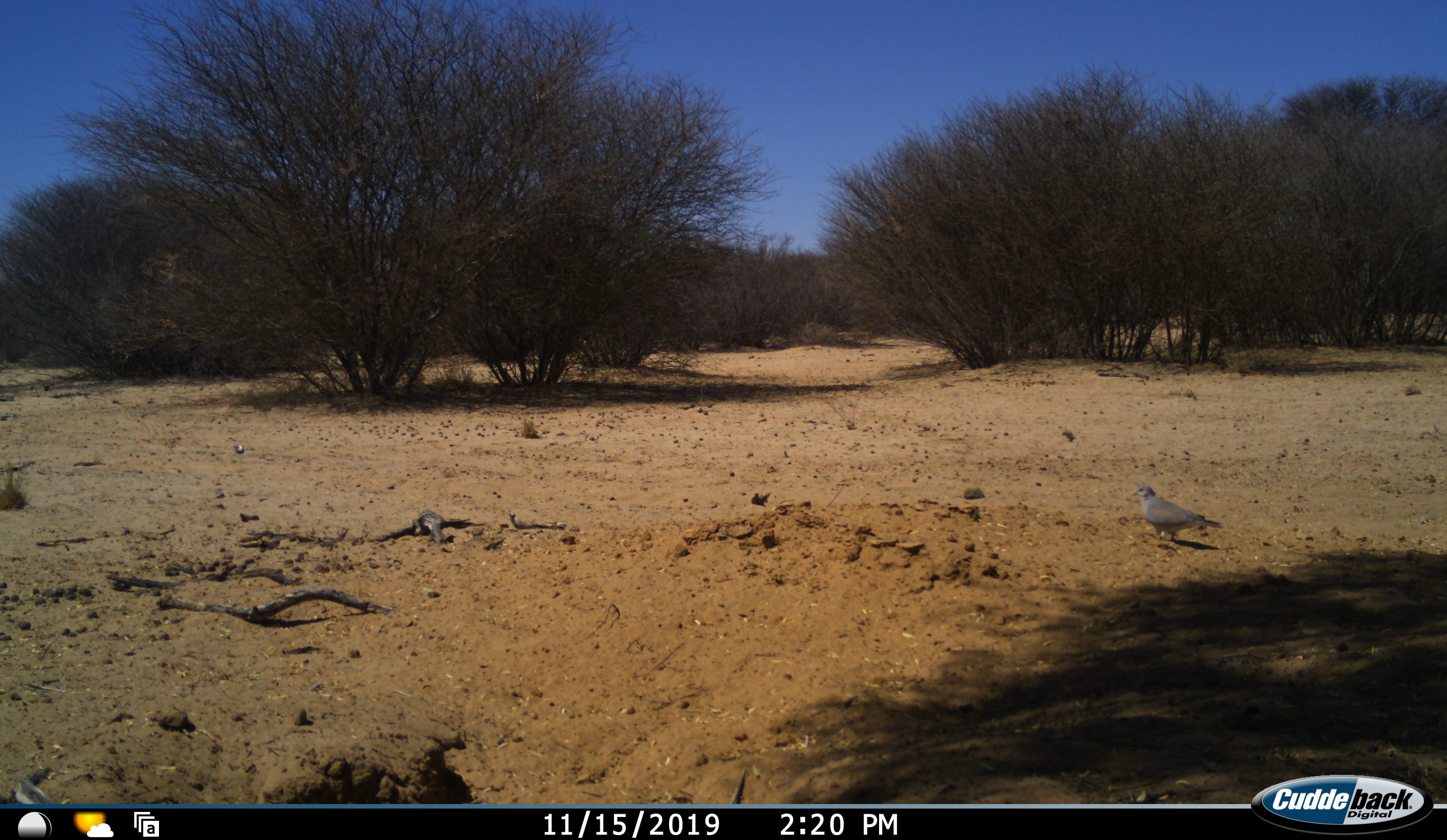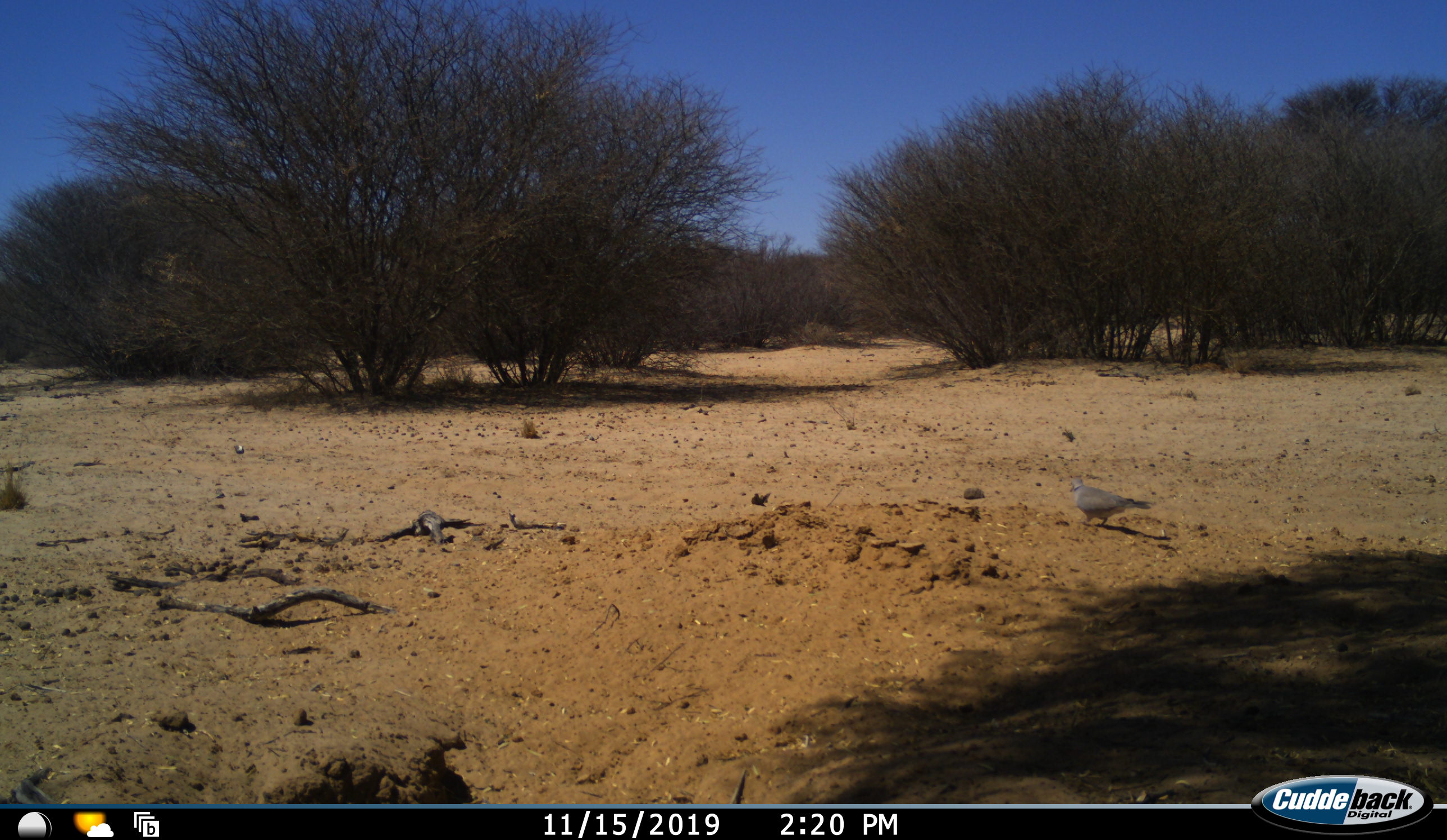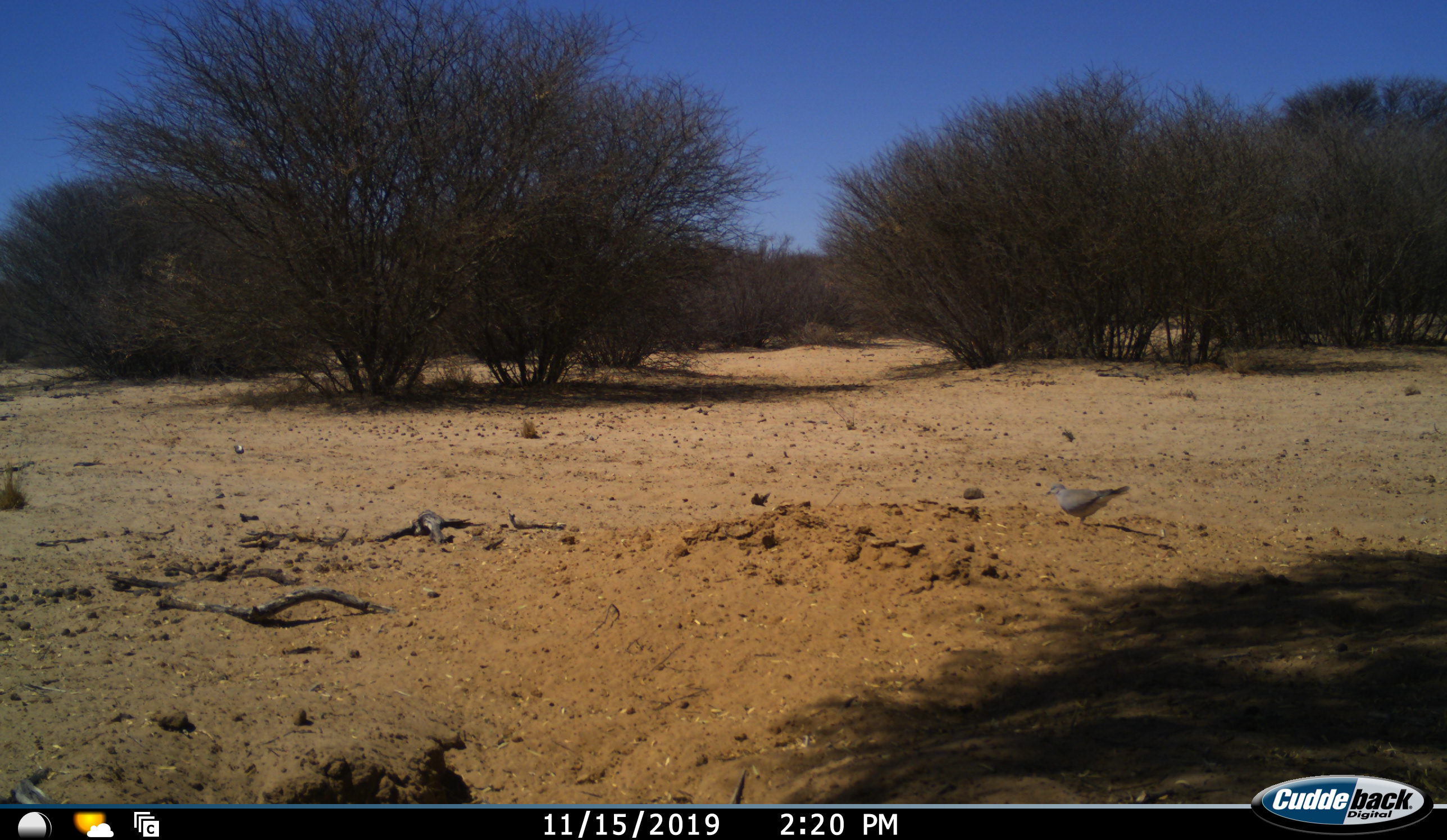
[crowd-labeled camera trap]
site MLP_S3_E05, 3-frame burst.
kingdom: Animalia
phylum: Chordata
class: Aves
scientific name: Aves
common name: bird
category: birdother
Birdother (bird) (Aves), count 1. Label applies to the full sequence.